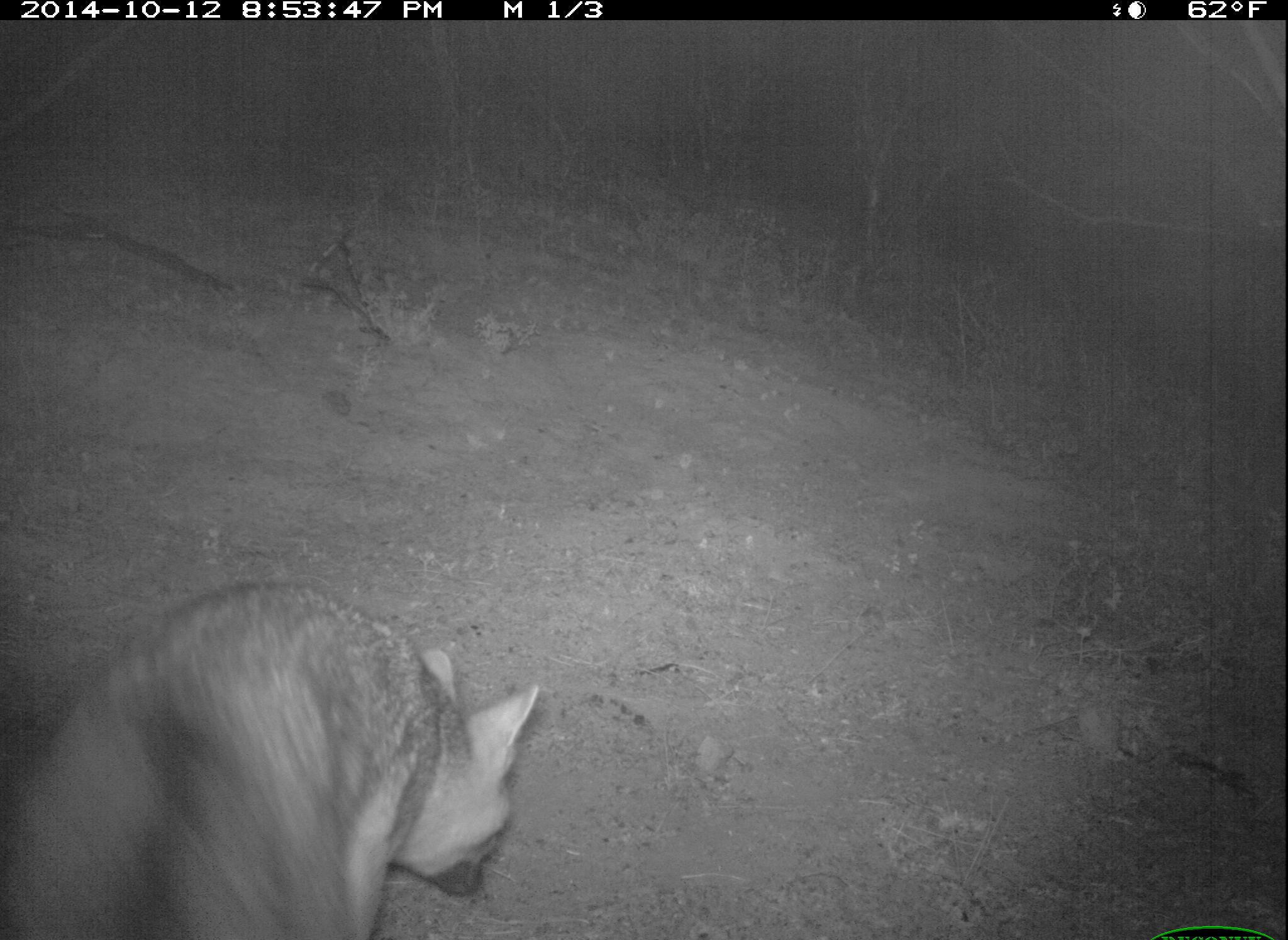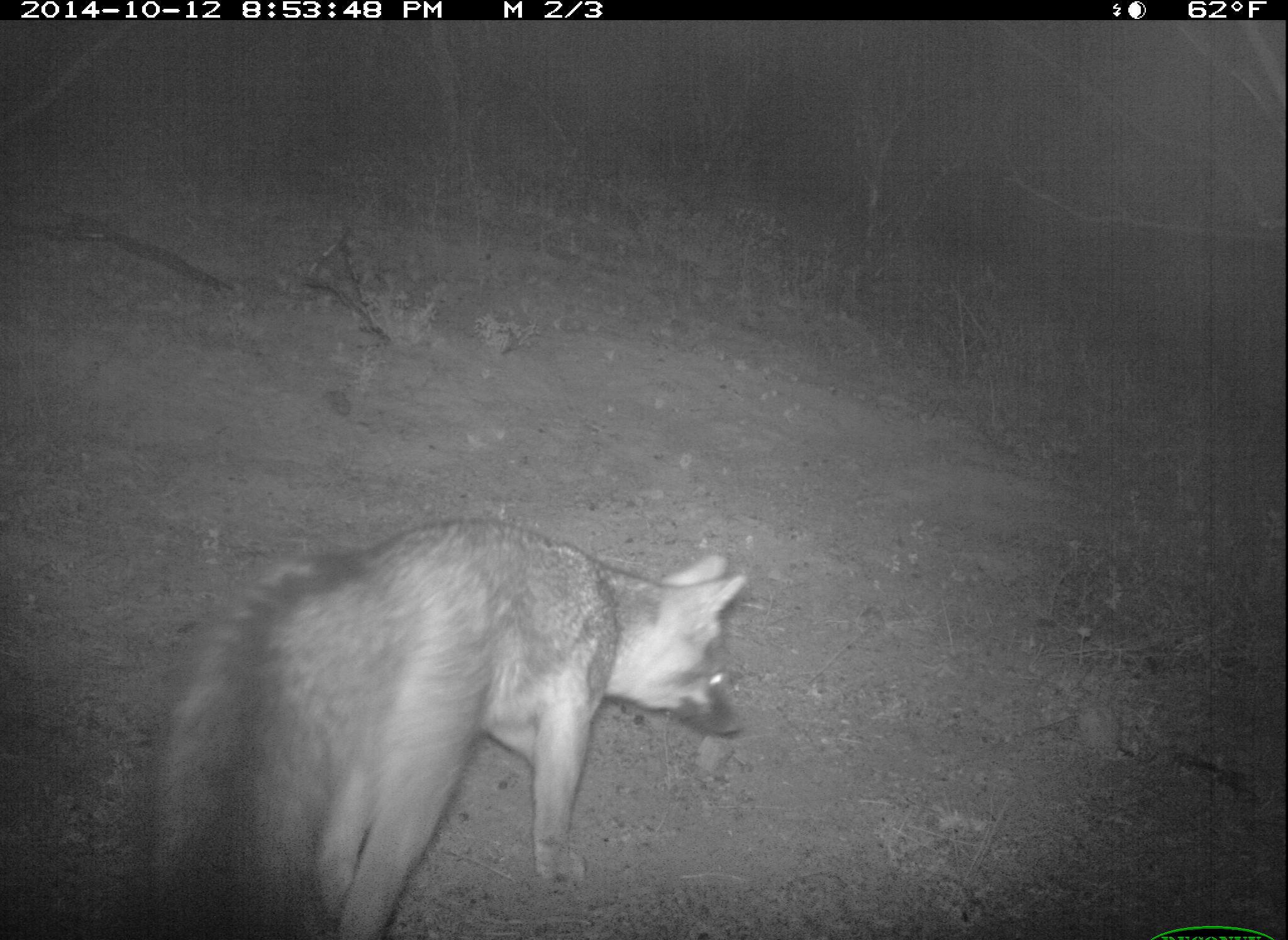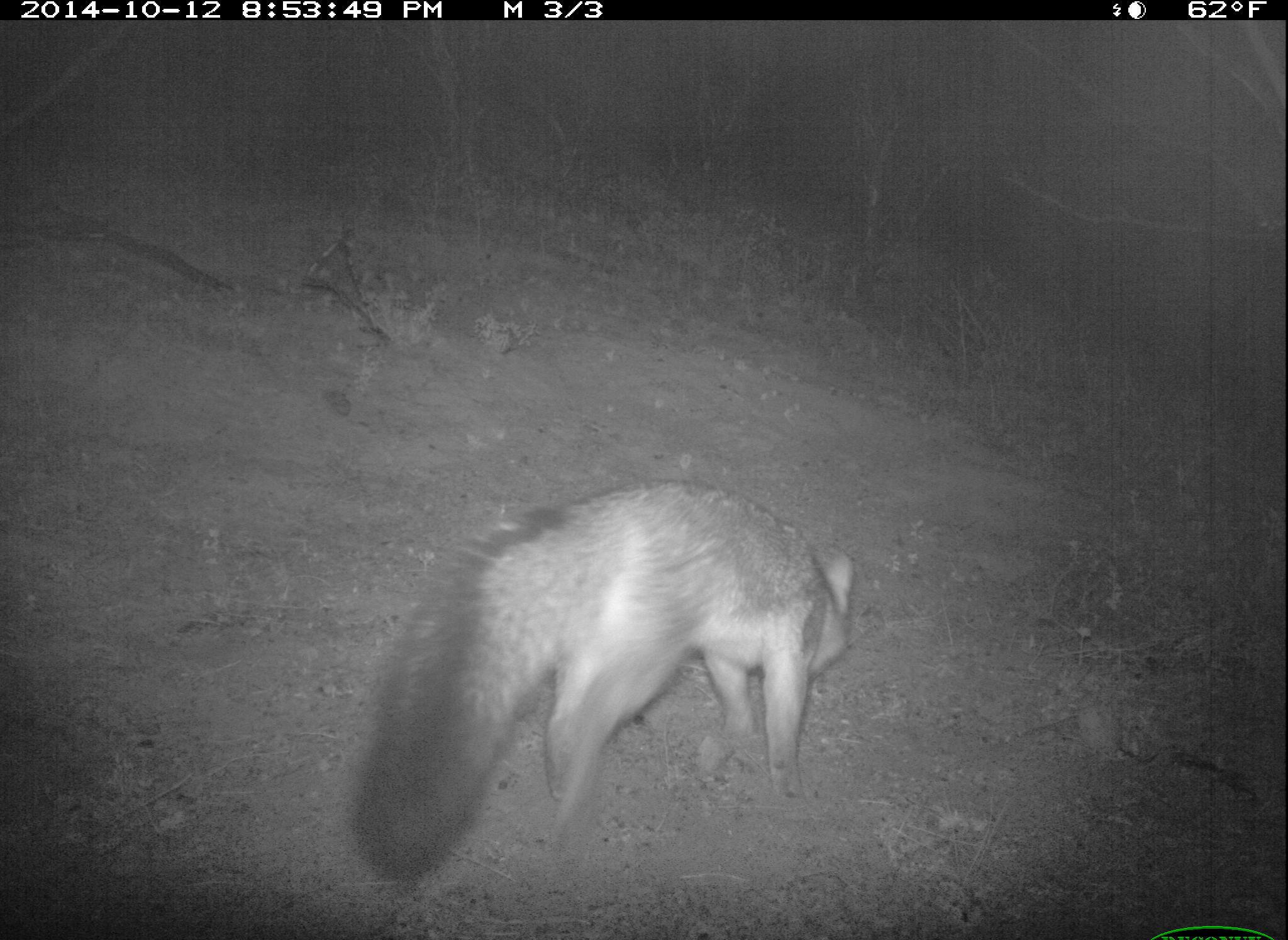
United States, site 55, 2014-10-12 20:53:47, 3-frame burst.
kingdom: Animalia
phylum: Chordata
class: Mammalia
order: Carnivora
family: Canidae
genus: Urocyon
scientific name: Urocyon cinereoargenteus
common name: gray fox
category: fox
Fox (gray fox) (Urocyon cinereoargenteus).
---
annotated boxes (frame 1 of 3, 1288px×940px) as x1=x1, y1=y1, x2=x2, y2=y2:
fox: x1=0, y1=584, x2=542, y2=940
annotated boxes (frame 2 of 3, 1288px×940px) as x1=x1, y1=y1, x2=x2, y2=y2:
fox: x1=138, y1=516, x2=748, y2=939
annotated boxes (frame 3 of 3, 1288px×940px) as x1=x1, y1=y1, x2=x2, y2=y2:
fox: x1=356, y1=480, x2=858, y2=884